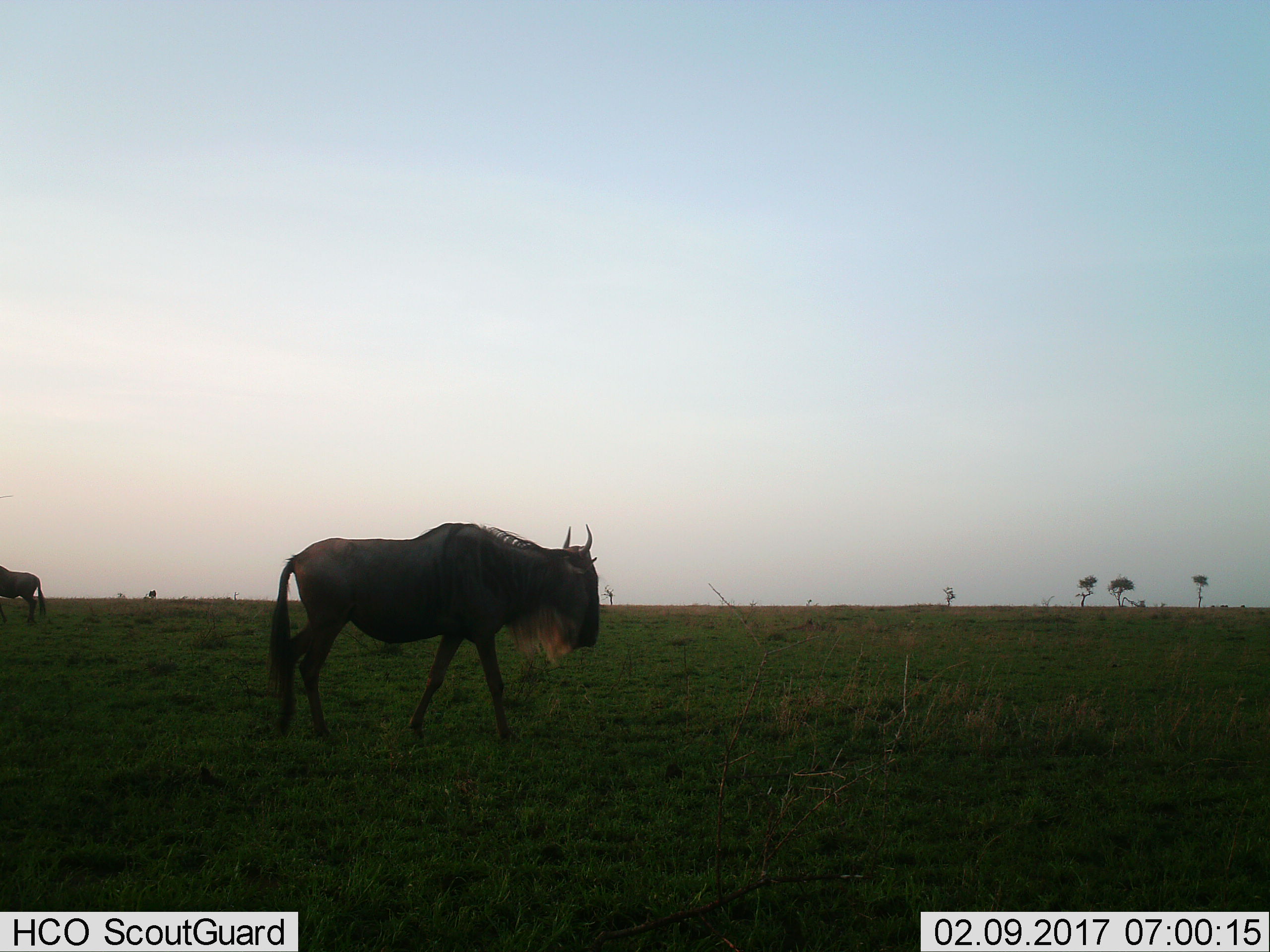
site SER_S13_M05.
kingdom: Animalia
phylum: Chordata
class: Mammalia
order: Artiodactyla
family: Bovidae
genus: Connochaetes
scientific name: Connochaetes taurinus taurinus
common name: blue wildebeest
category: wildebeestblue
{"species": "wildebeestblue (blue wildebeest) (Connochaetes taurinus taurinus)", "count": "2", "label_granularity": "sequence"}